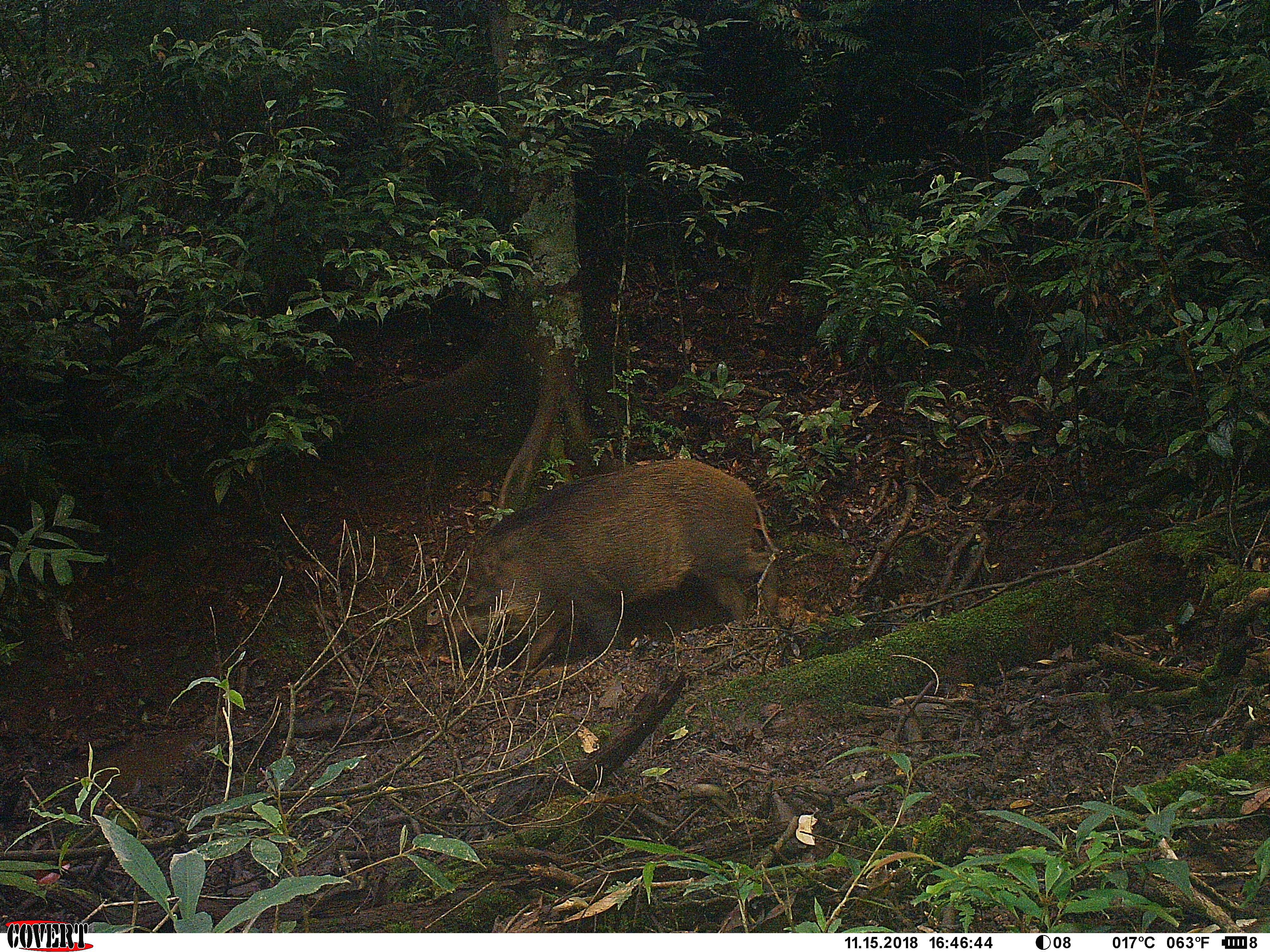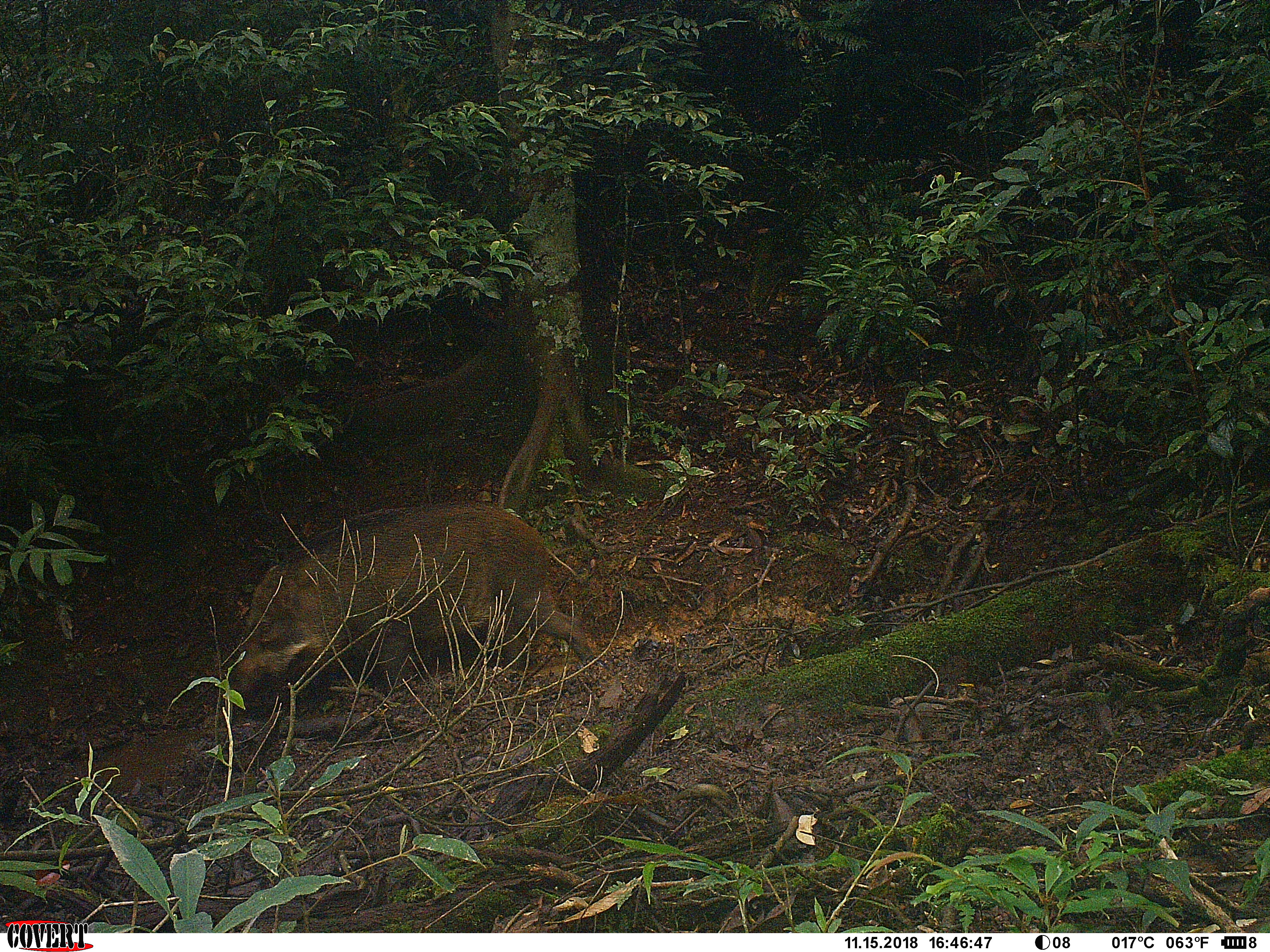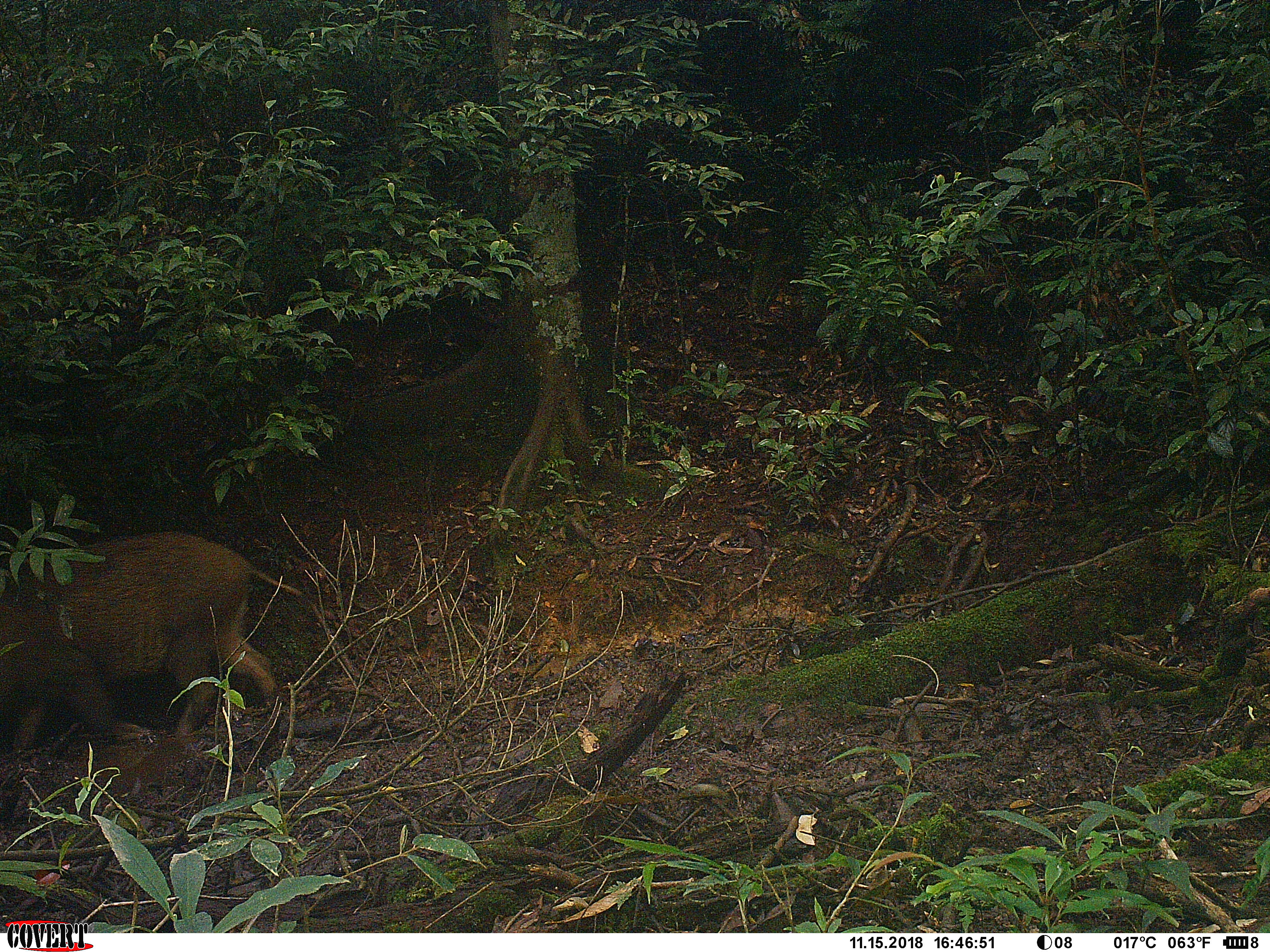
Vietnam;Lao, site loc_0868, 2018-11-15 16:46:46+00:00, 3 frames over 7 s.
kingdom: Animalia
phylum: Chordata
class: Mammalia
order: Artiodactyla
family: Suidae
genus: Sus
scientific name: Sus scrofa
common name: eurasian wild pig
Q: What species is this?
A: Eurasian wild pig (Sus scrofa).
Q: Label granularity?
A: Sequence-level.